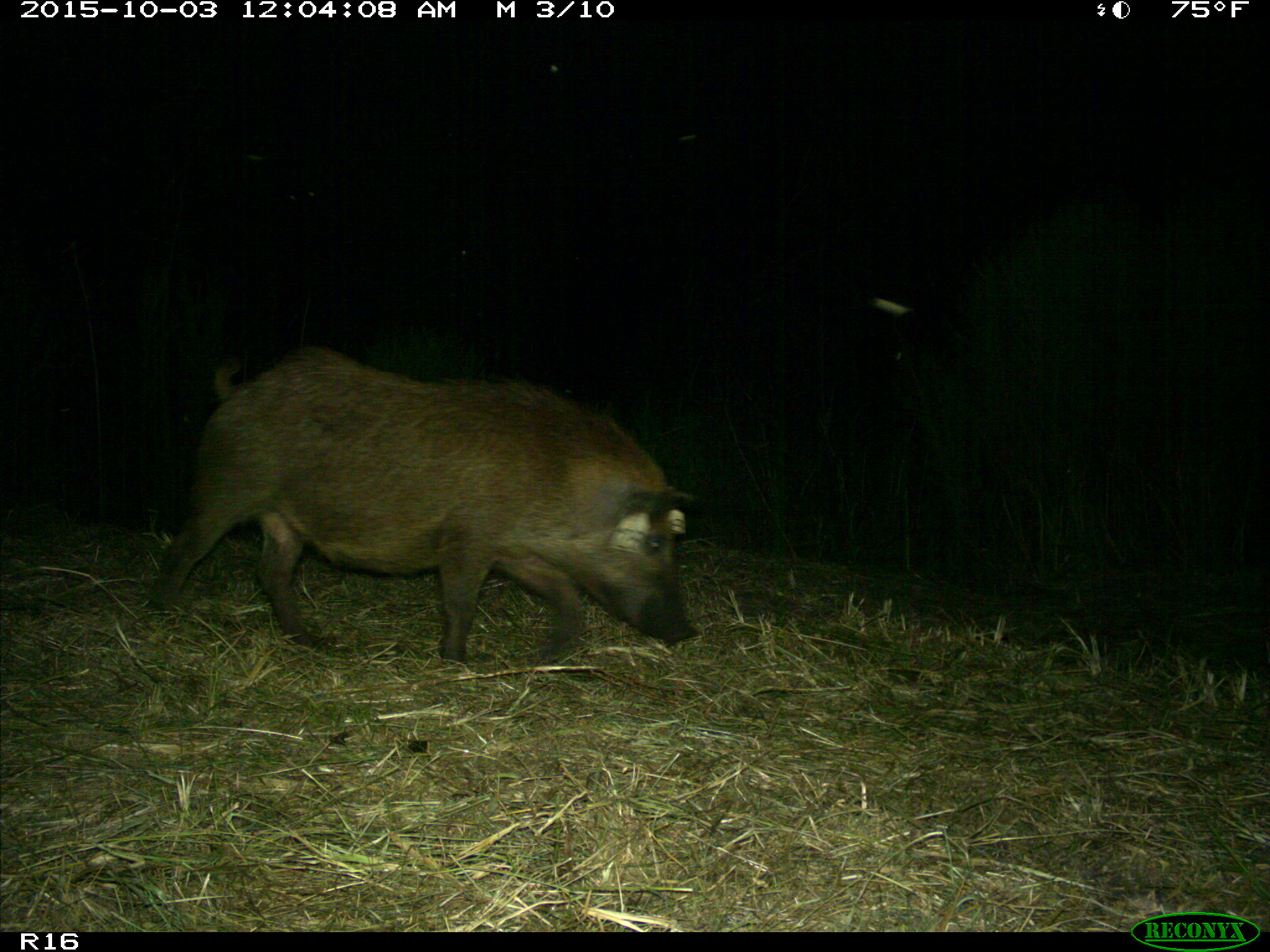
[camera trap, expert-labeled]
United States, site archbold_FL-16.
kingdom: Animalia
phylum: Chordata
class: Mammalia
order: Artiodactyla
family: Suidae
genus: Sus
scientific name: Sus scrofa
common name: wild boar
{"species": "Sus scrofa (wild boar)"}